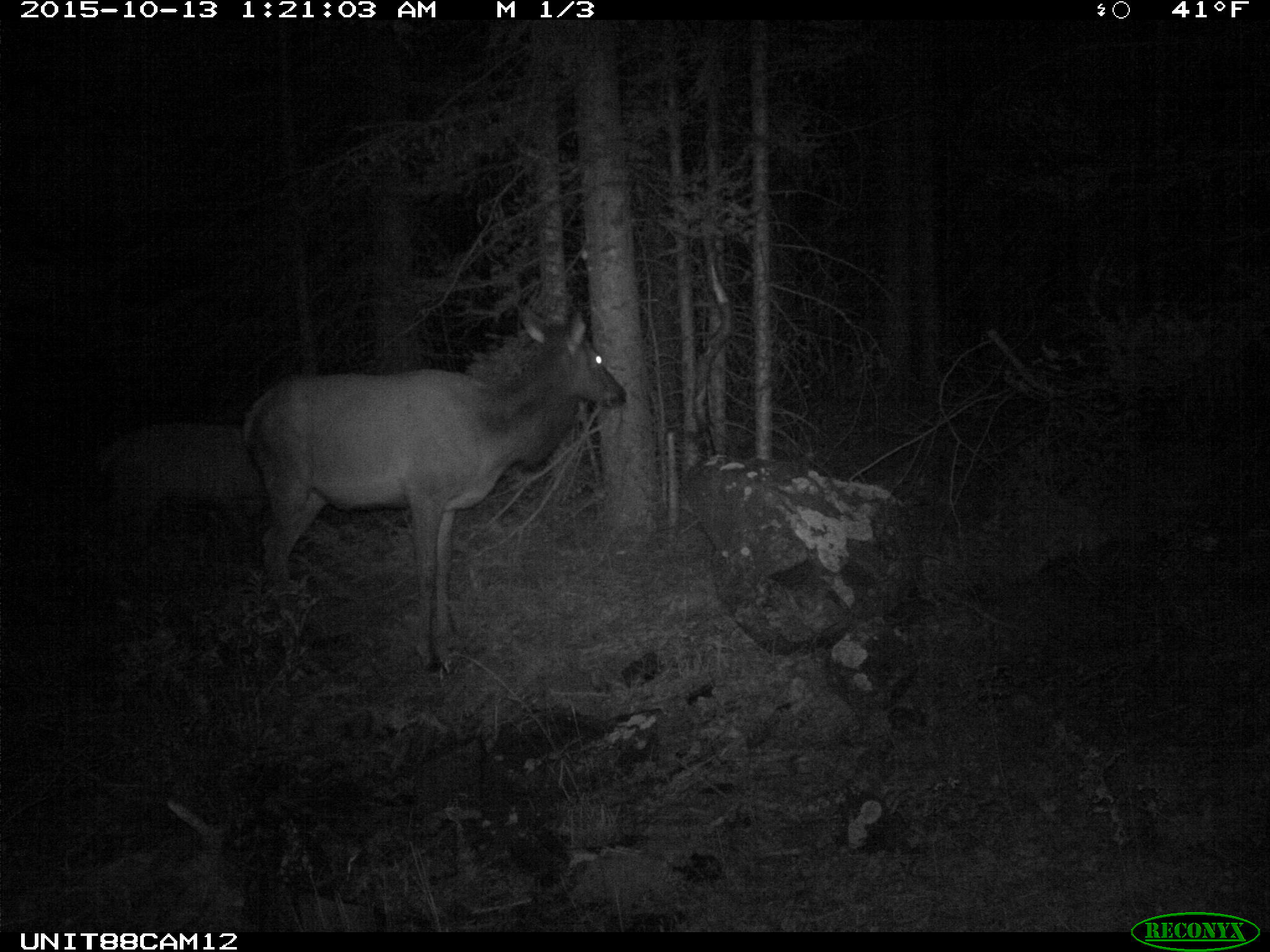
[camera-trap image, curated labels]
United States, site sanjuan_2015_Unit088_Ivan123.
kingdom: Animalia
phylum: Chordata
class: Mammalia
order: Artiodactyla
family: Cervidae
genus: Cervus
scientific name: Cervus elaphus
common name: red deer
Cervus elaphus (red deer).